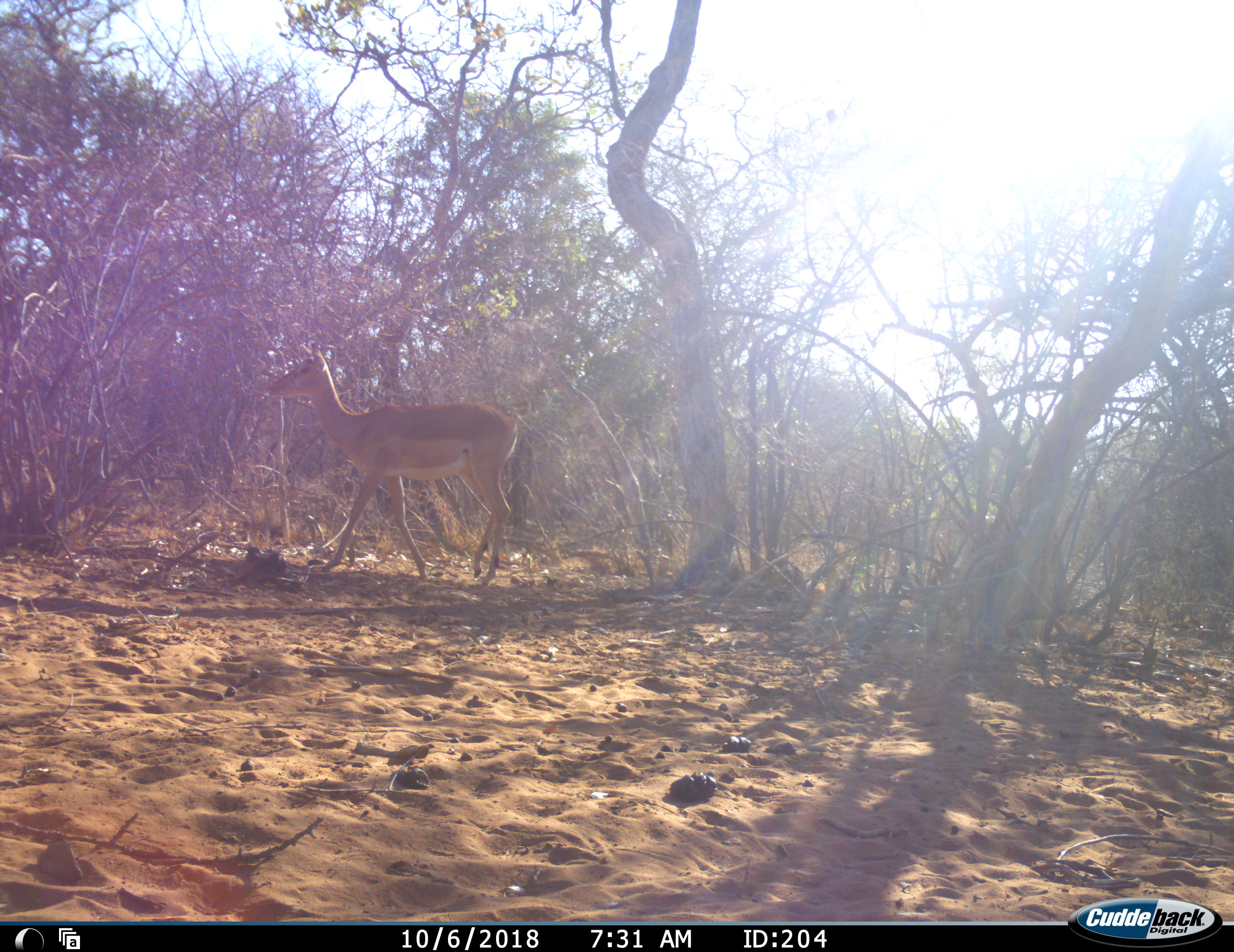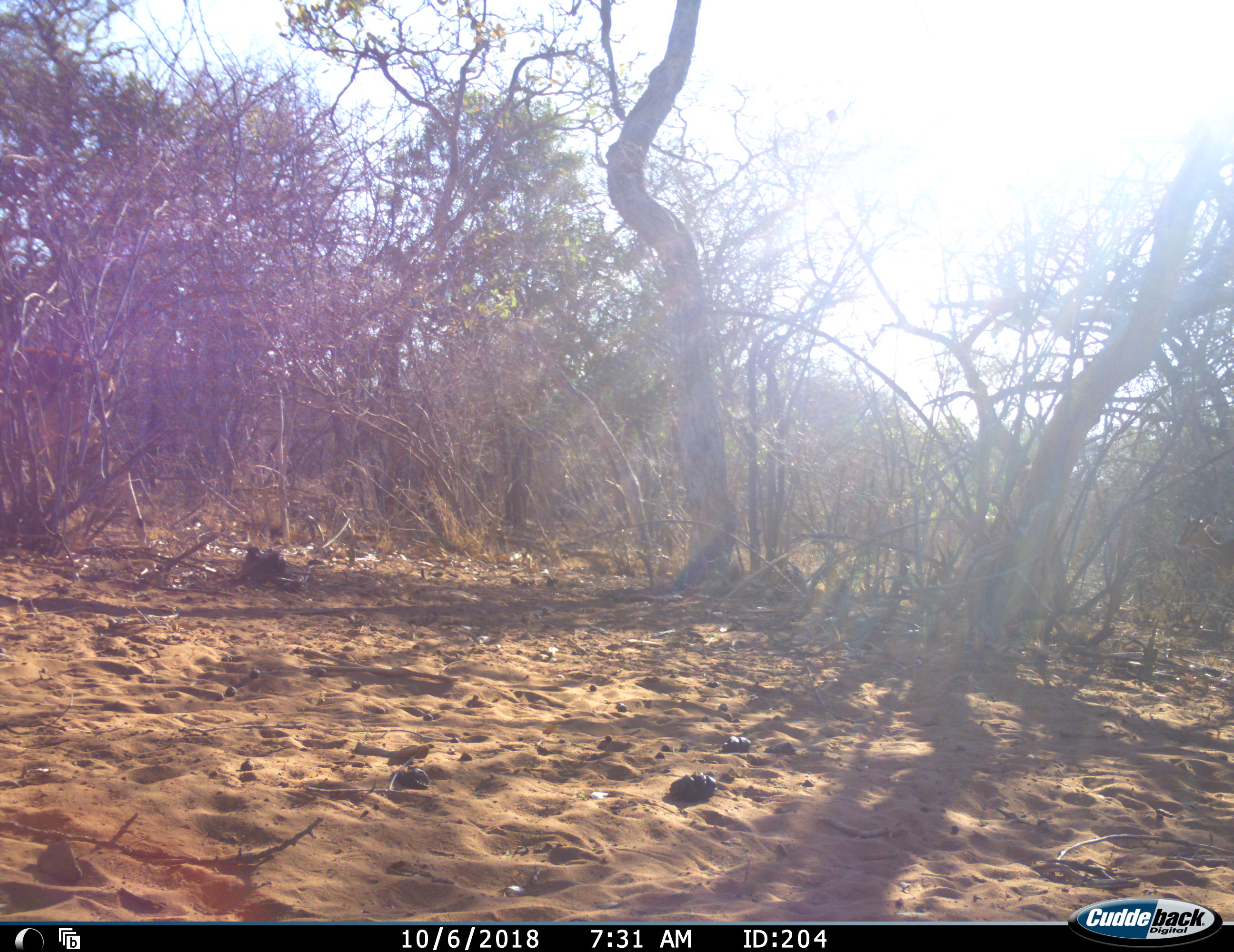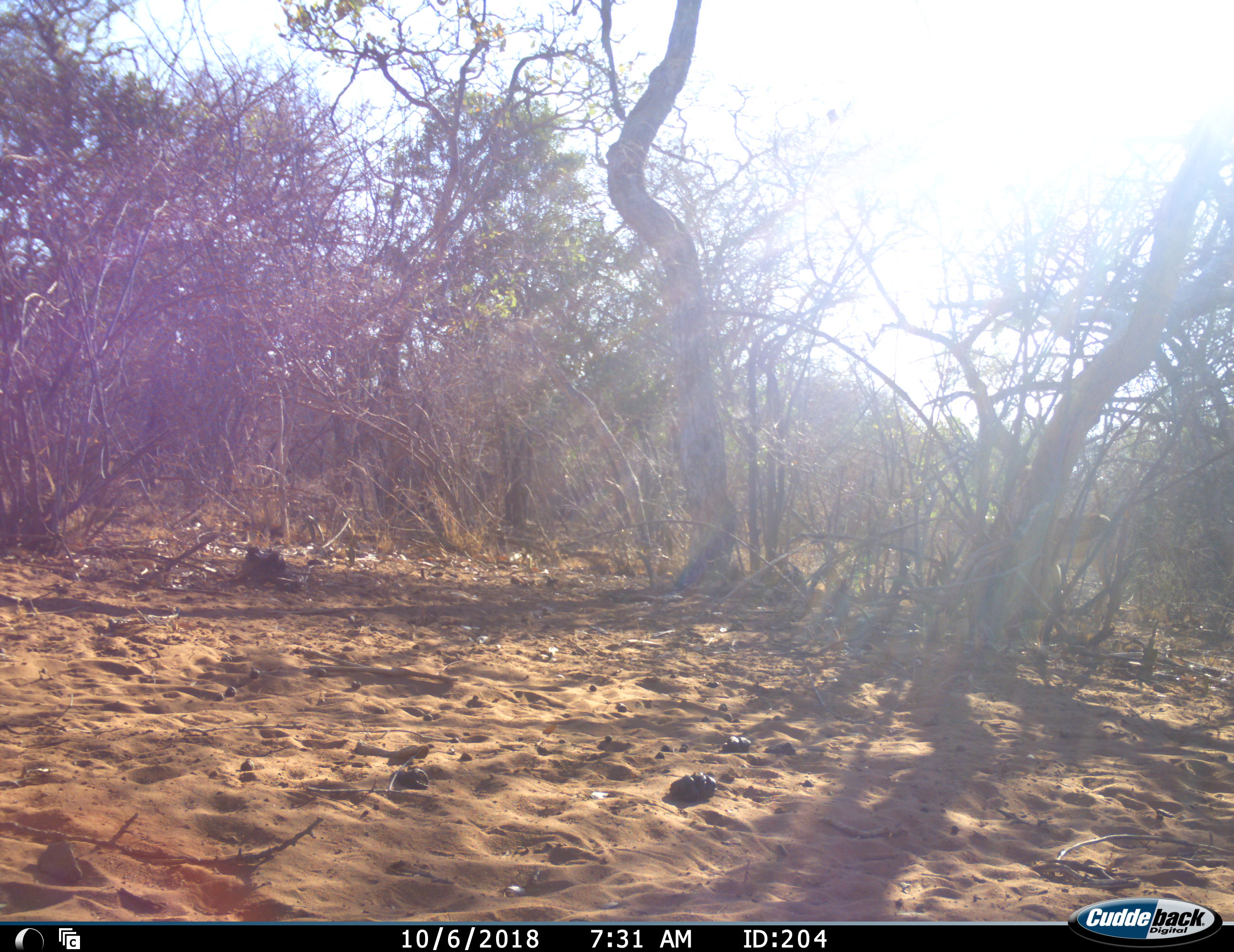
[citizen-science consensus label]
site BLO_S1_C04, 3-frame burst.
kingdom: Animalia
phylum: Chordata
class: Mammalia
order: Artiodactyla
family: Bovidae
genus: Aepyceros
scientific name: Aepyceros melampus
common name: impala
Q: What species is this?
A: Impala (Aepyceros melampus).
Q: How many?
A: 2.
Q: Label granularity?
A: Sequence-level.